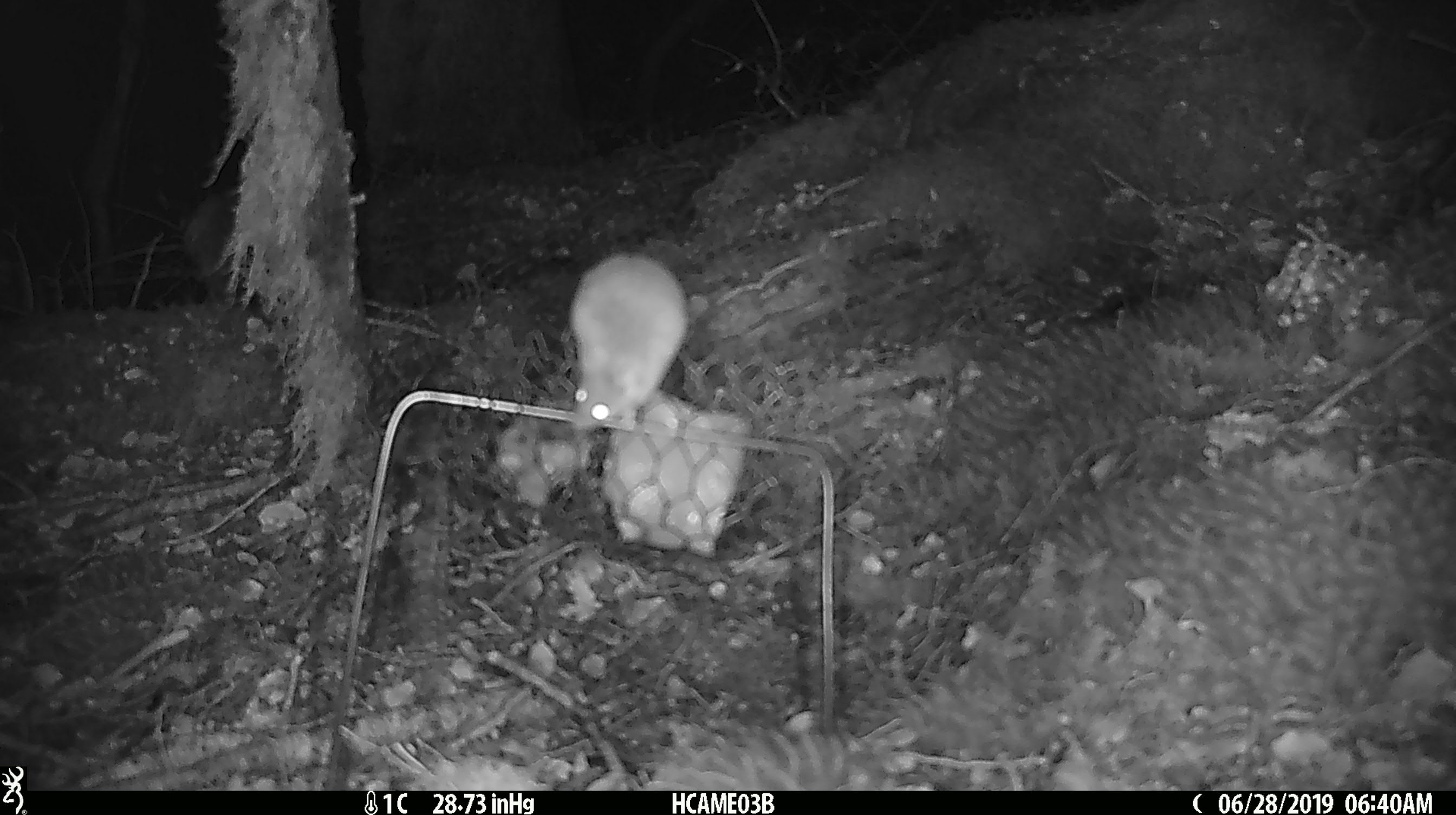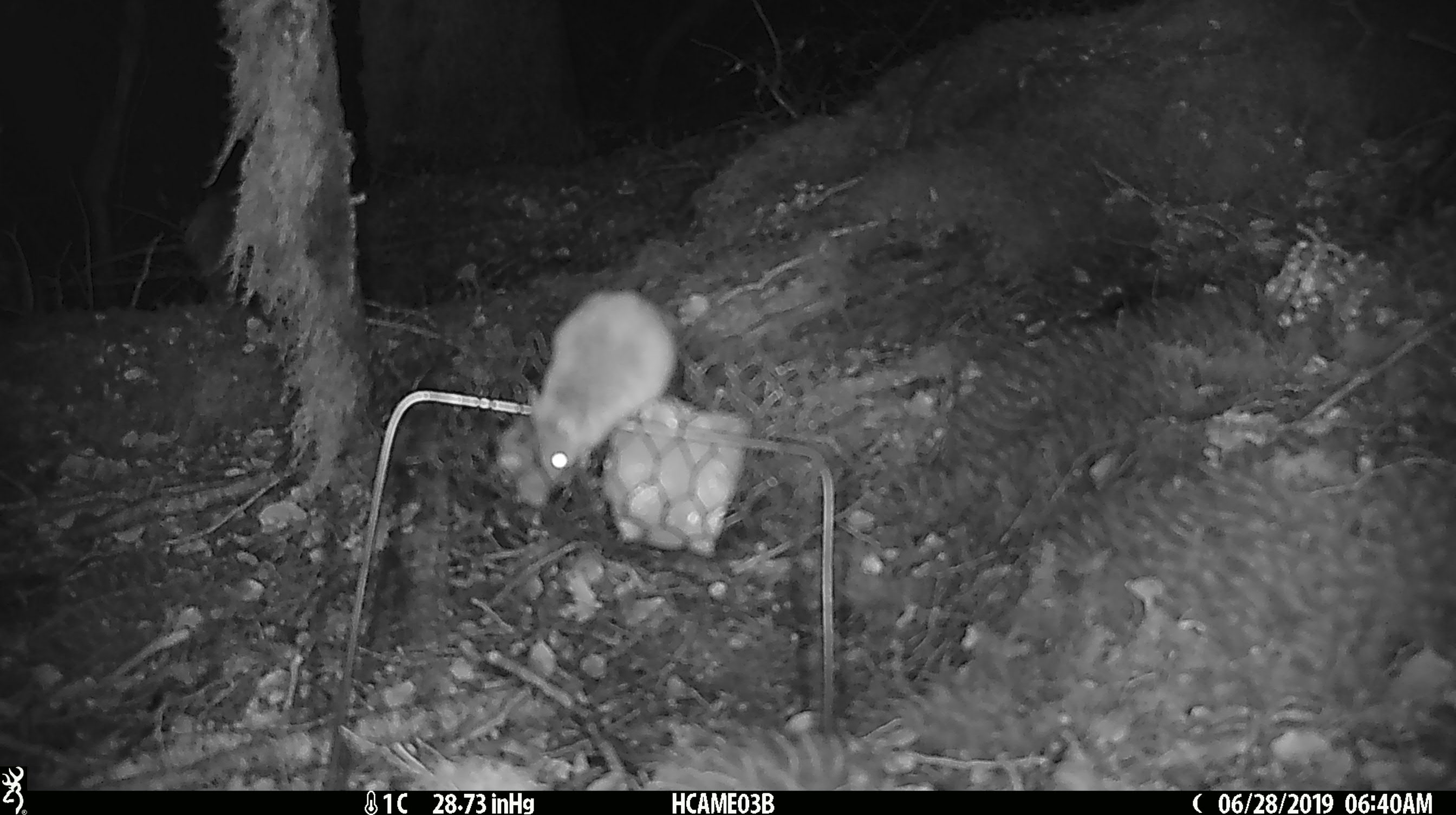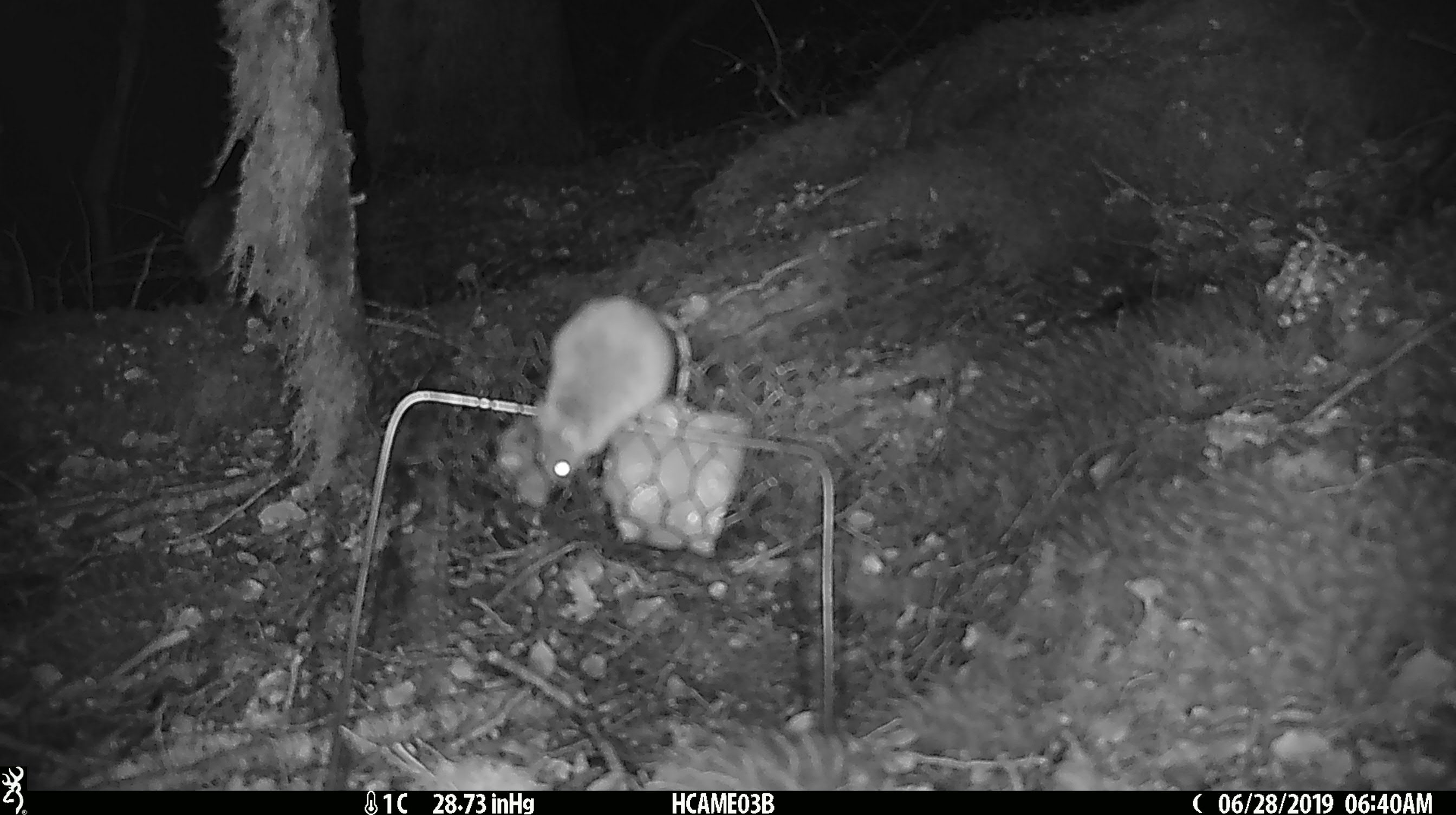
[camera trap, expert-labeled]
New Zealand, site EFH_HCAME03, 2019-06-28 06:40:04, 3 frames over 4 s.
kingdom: Animalia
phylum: Chordata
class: Mammalia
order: Rodentia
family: Muridae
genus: Mus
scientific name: Mus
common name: mouse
Mouse (Mus).